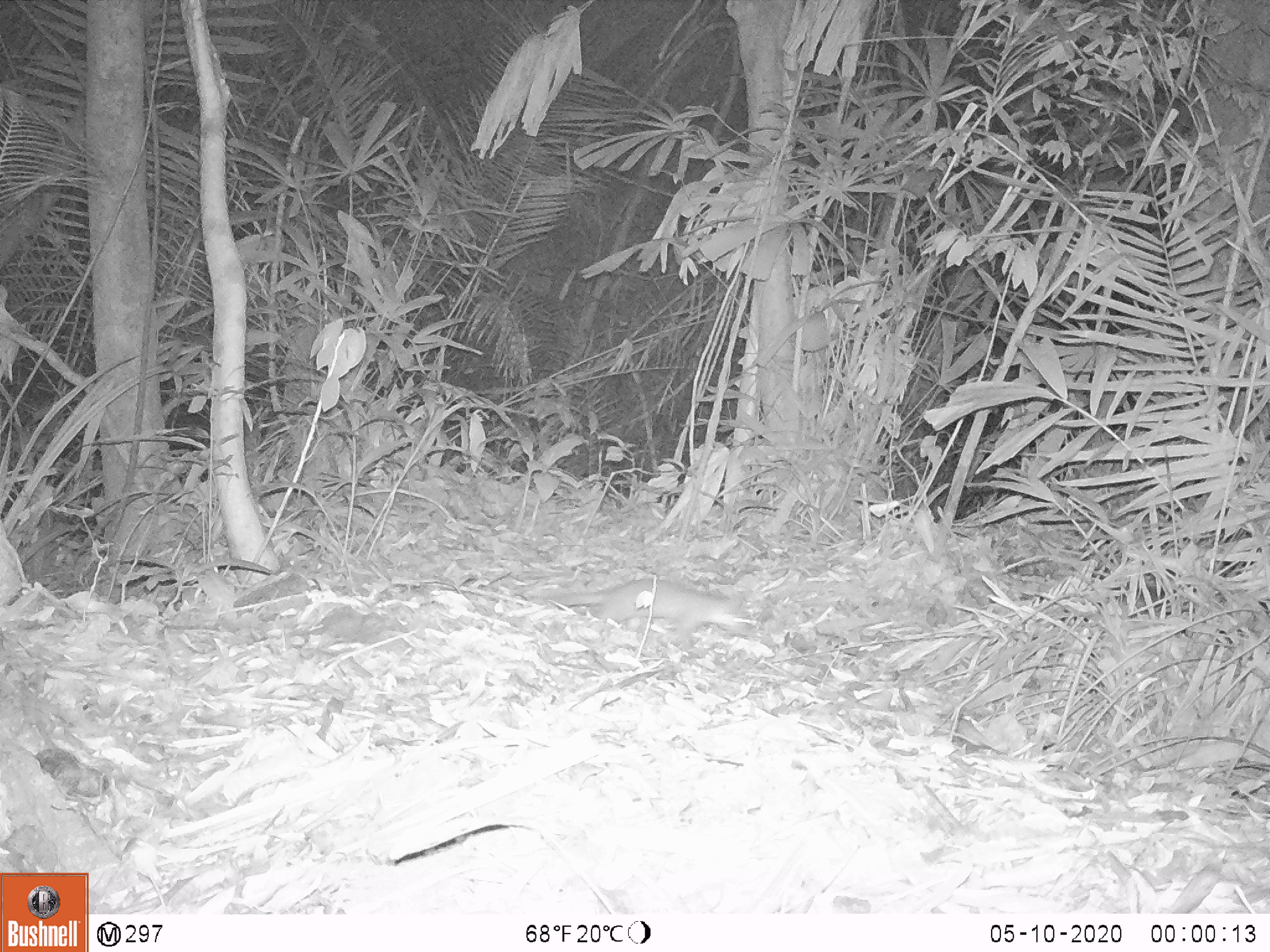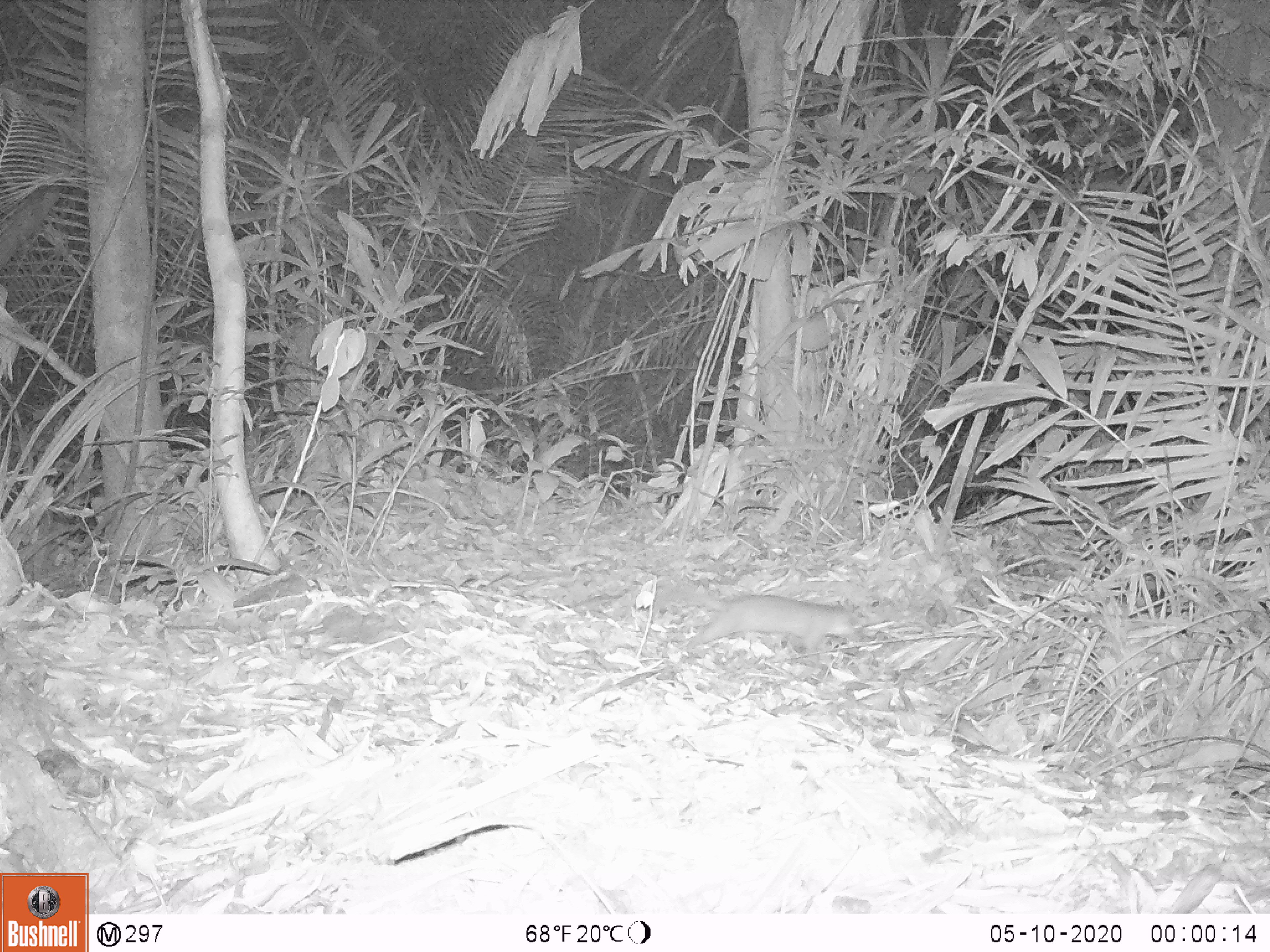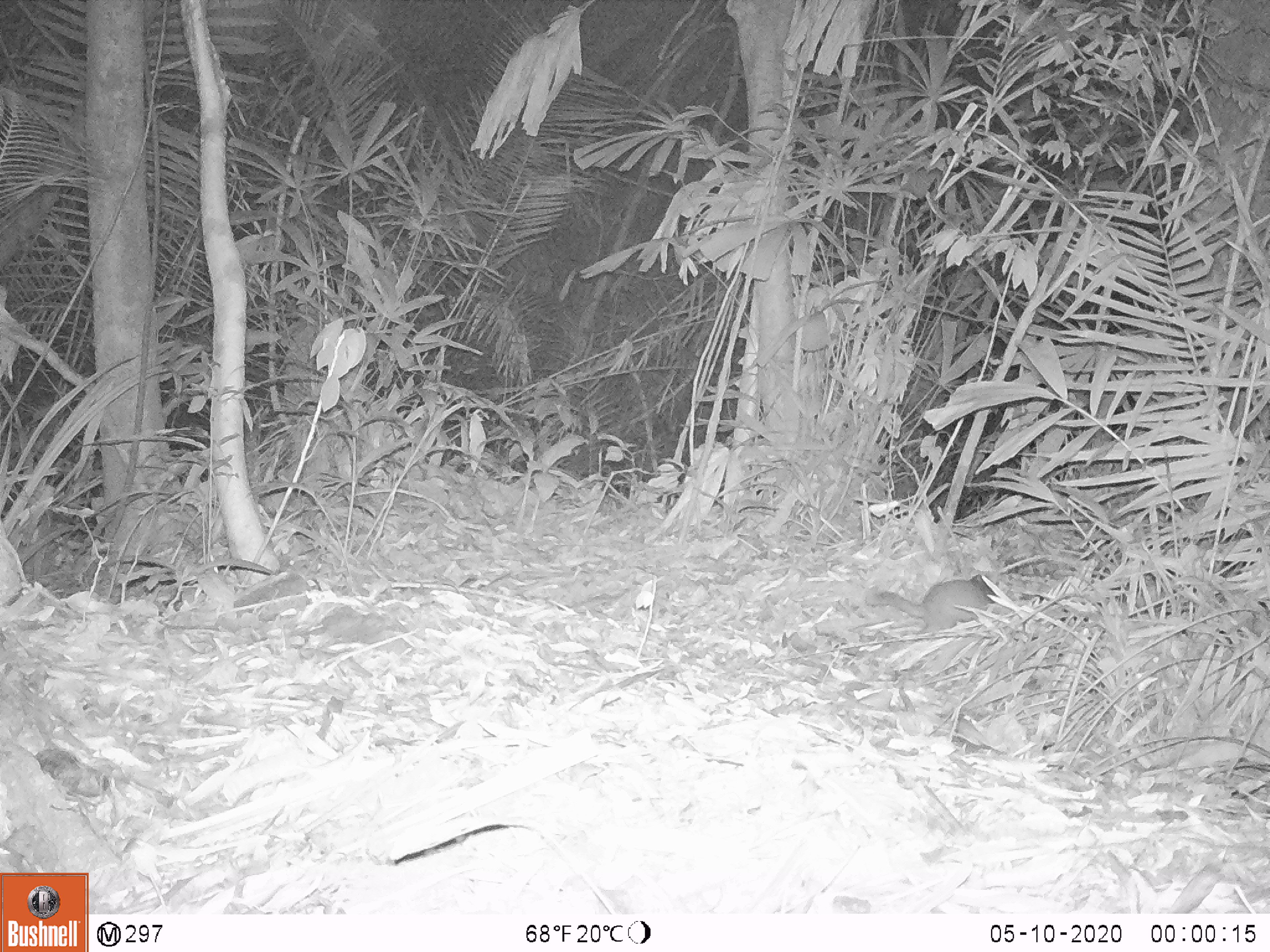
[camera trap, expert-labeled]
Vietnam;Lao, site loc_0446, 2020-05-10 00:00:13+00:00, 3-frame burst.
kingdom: Animalia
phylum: Chordata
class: Mammalia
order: Carnivora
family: Mustelidae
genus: Melogale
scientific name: Melogale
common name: ferret badger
Ferret badger (Melogale). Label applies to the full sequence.